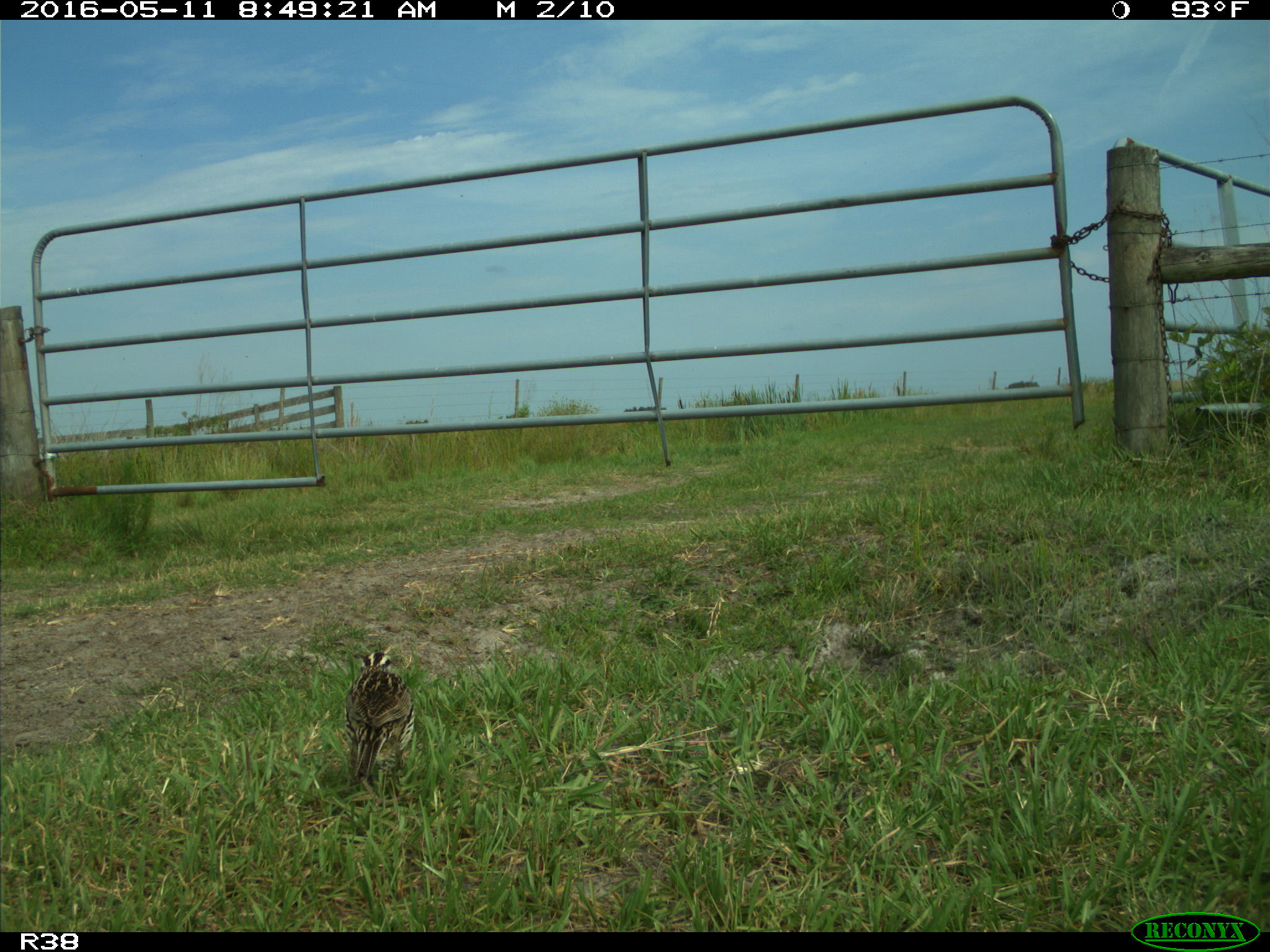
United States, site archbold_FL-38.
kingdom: Animalia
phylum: Chordata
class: Aves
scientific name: Aves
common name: birds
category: unidentified bird